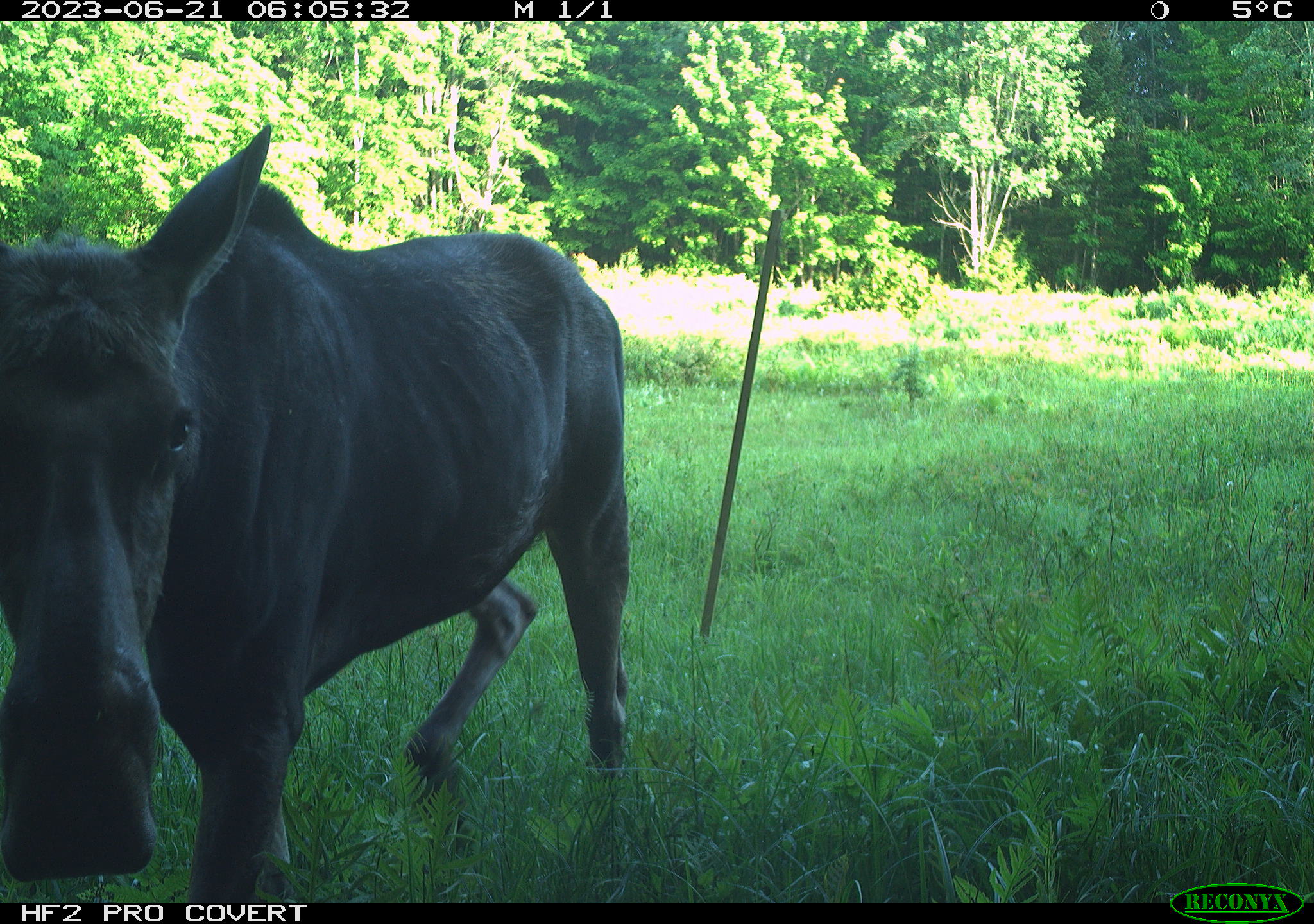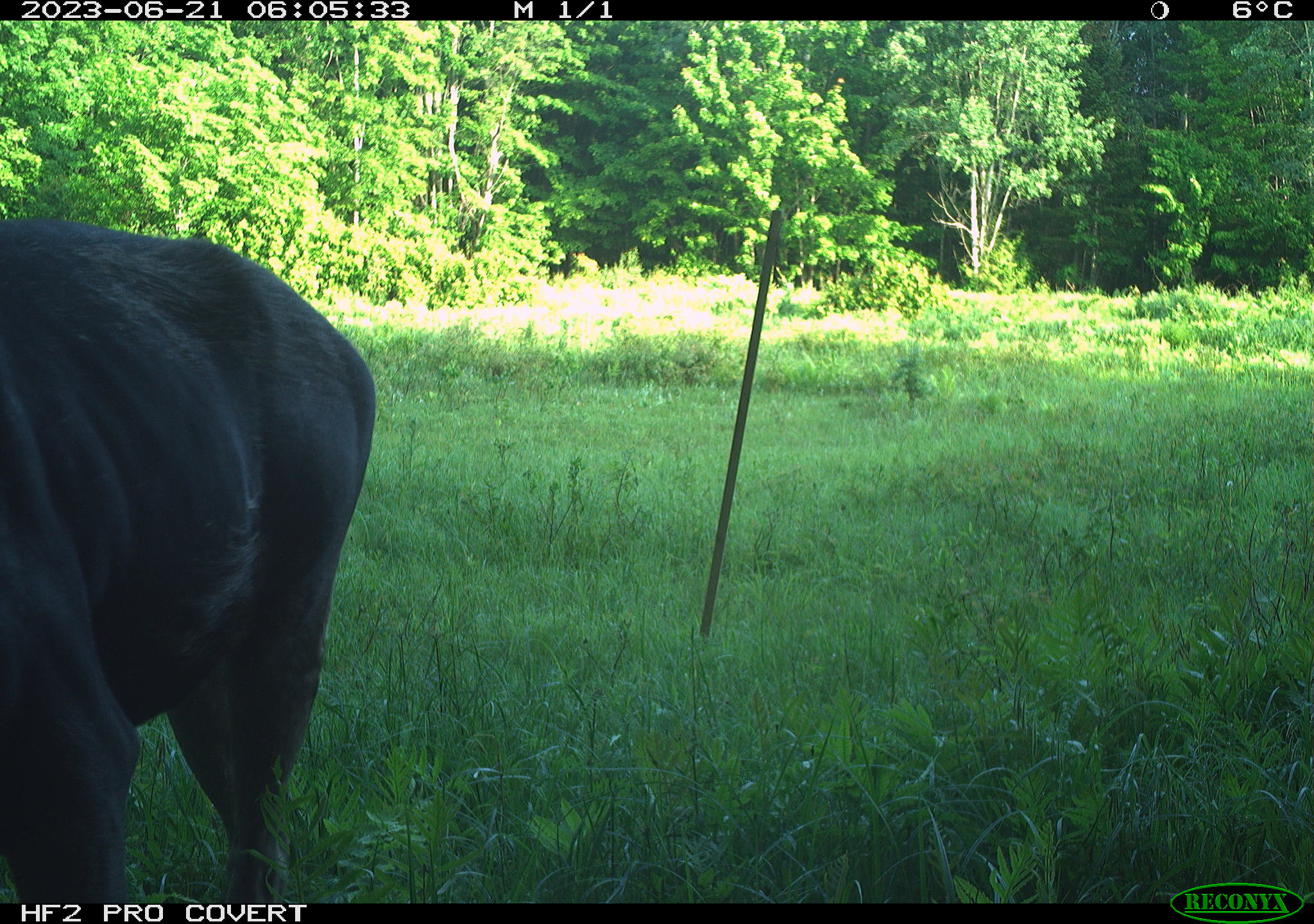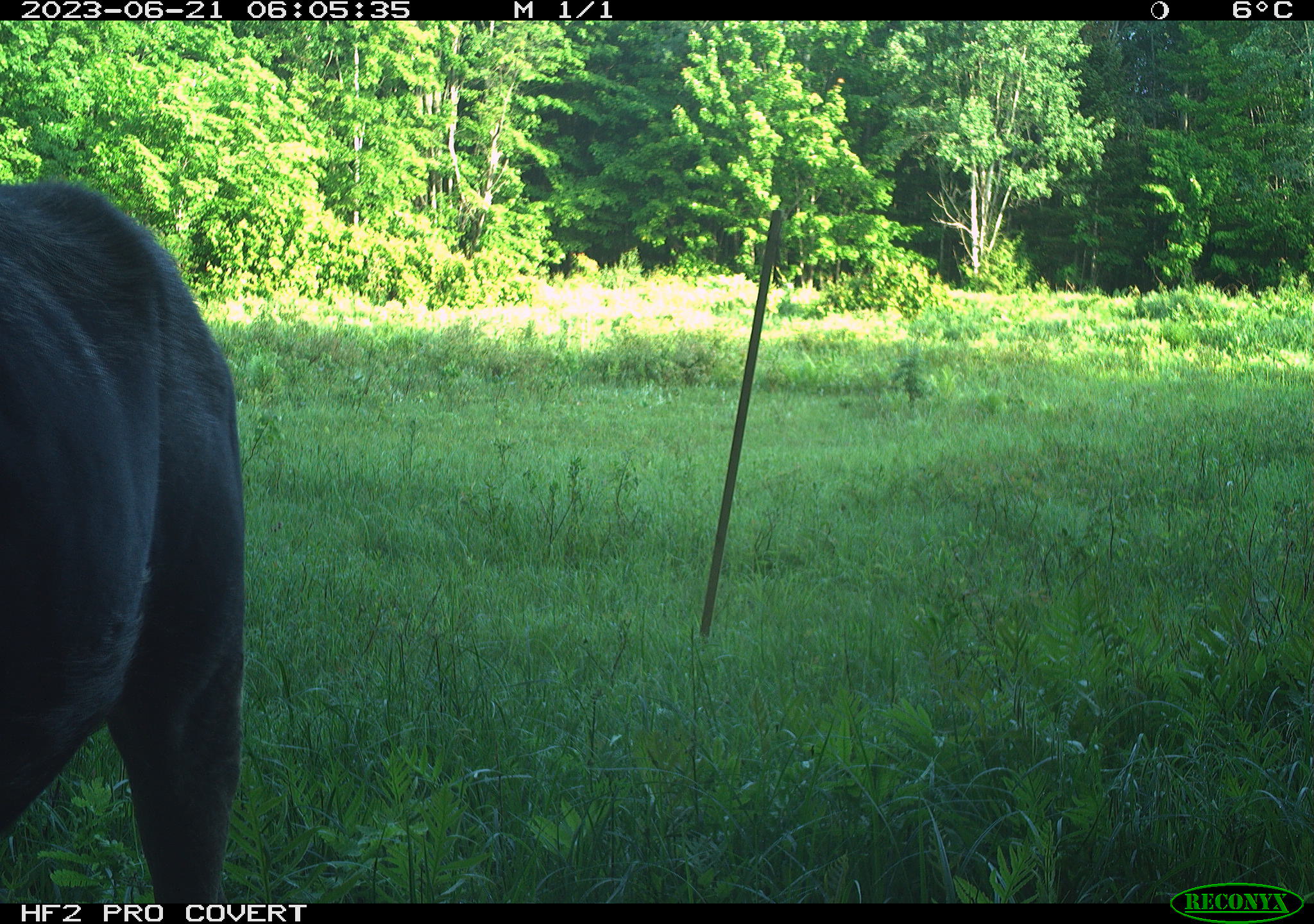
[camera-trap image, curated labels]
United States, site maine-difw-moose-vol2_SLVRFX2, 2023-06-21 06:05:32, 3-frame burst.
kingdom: Animalia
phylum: Chordata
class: Mammalia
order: Artiodactyla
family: Cervidae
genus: Alces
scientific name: Alces alces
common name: moose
Moose (Alces alces).